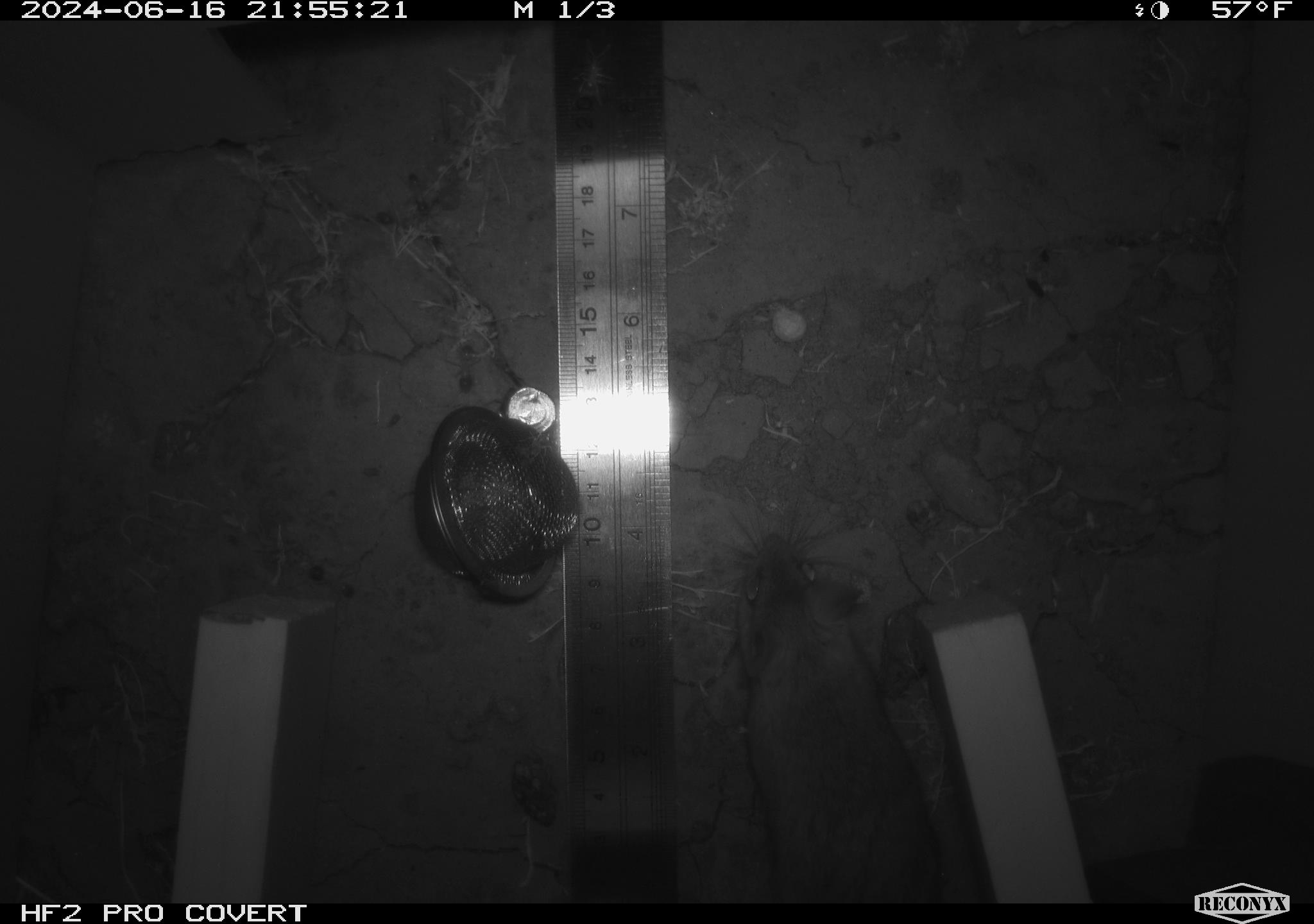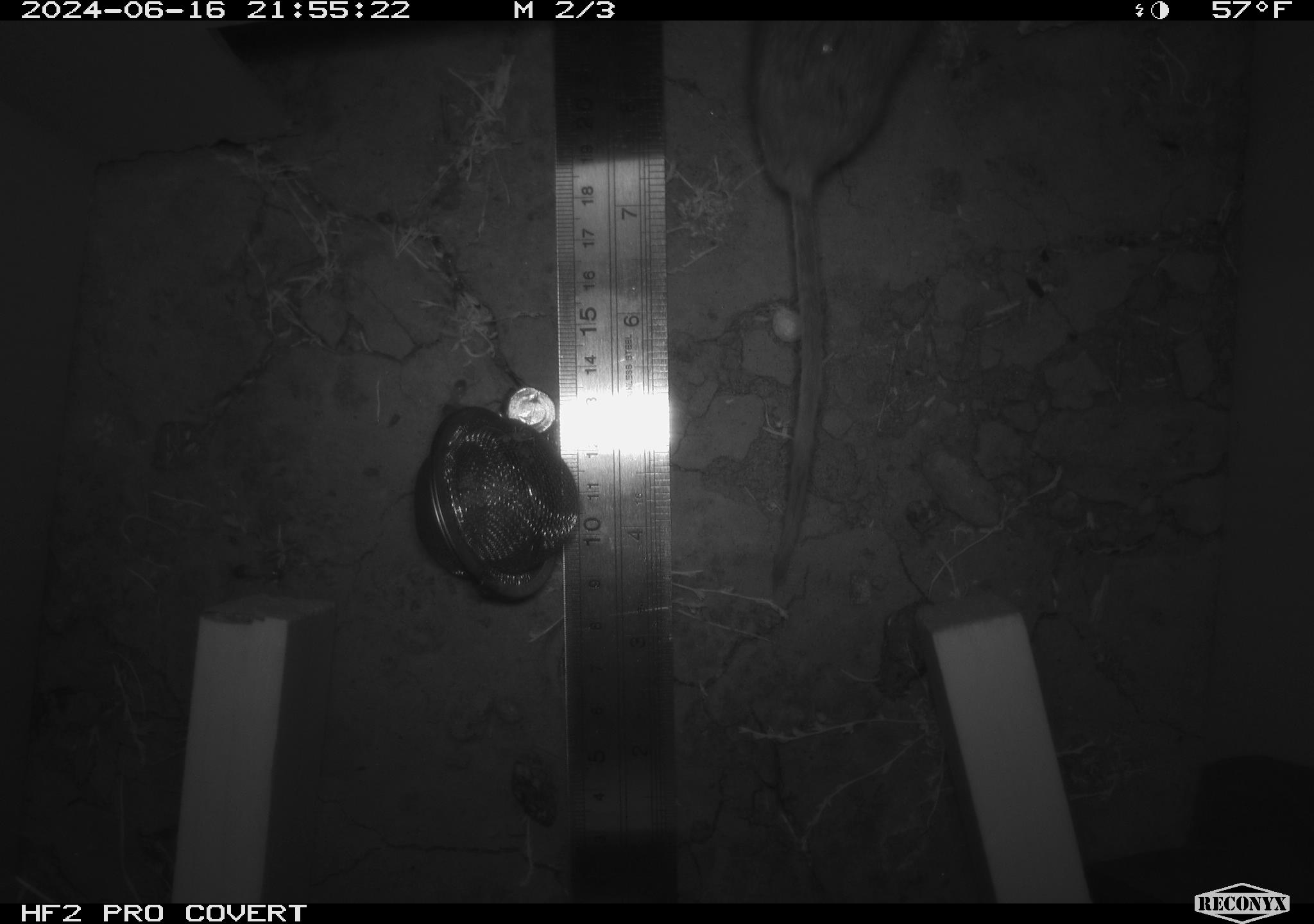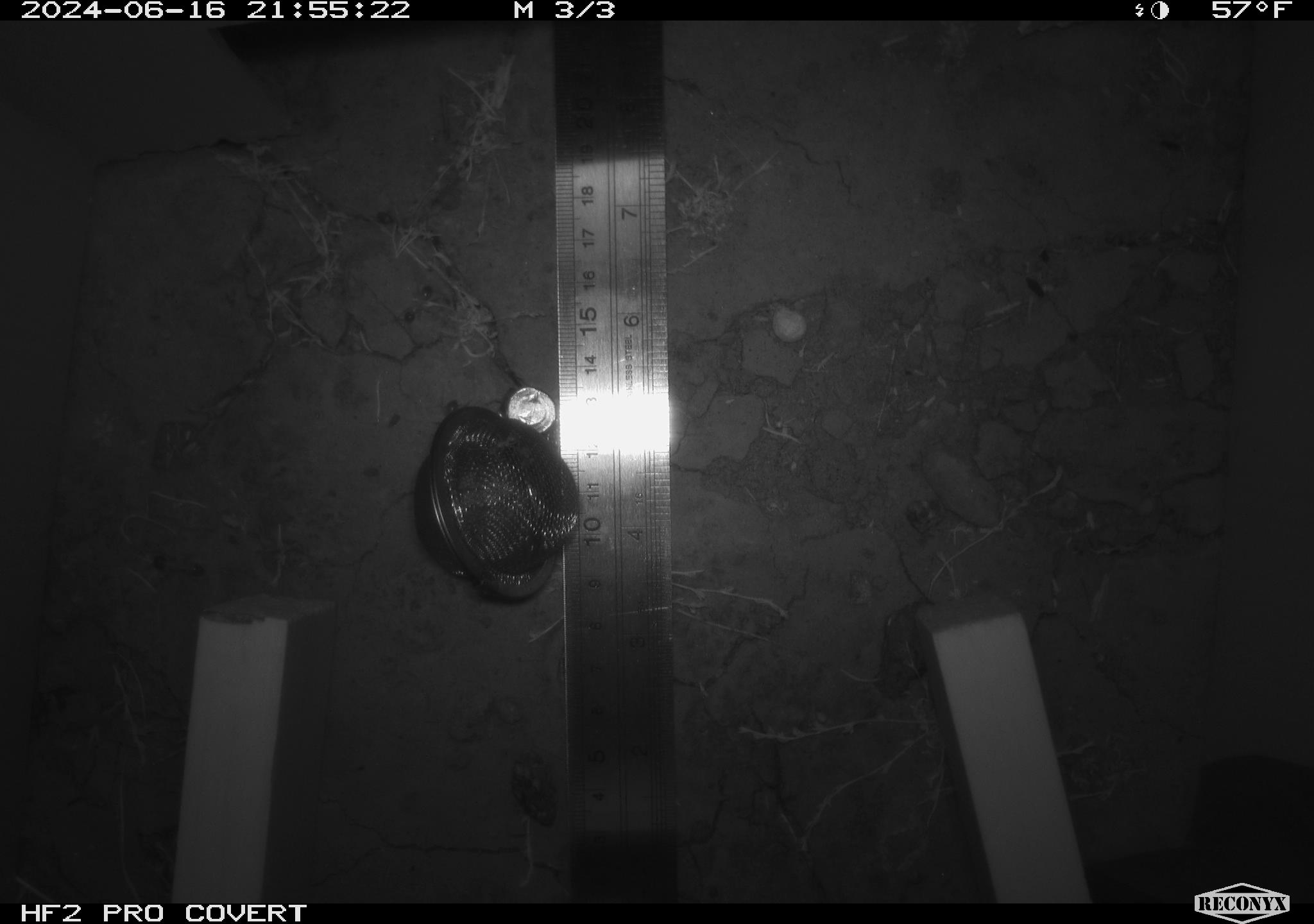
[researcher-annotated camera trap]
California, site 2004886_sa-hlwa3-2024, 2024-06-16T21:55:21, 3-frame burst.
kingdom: Animalia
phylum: Chordata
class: Mammalia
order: Rodentia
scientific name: Rodentia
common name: mouse species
Mouse species (Rodentia).